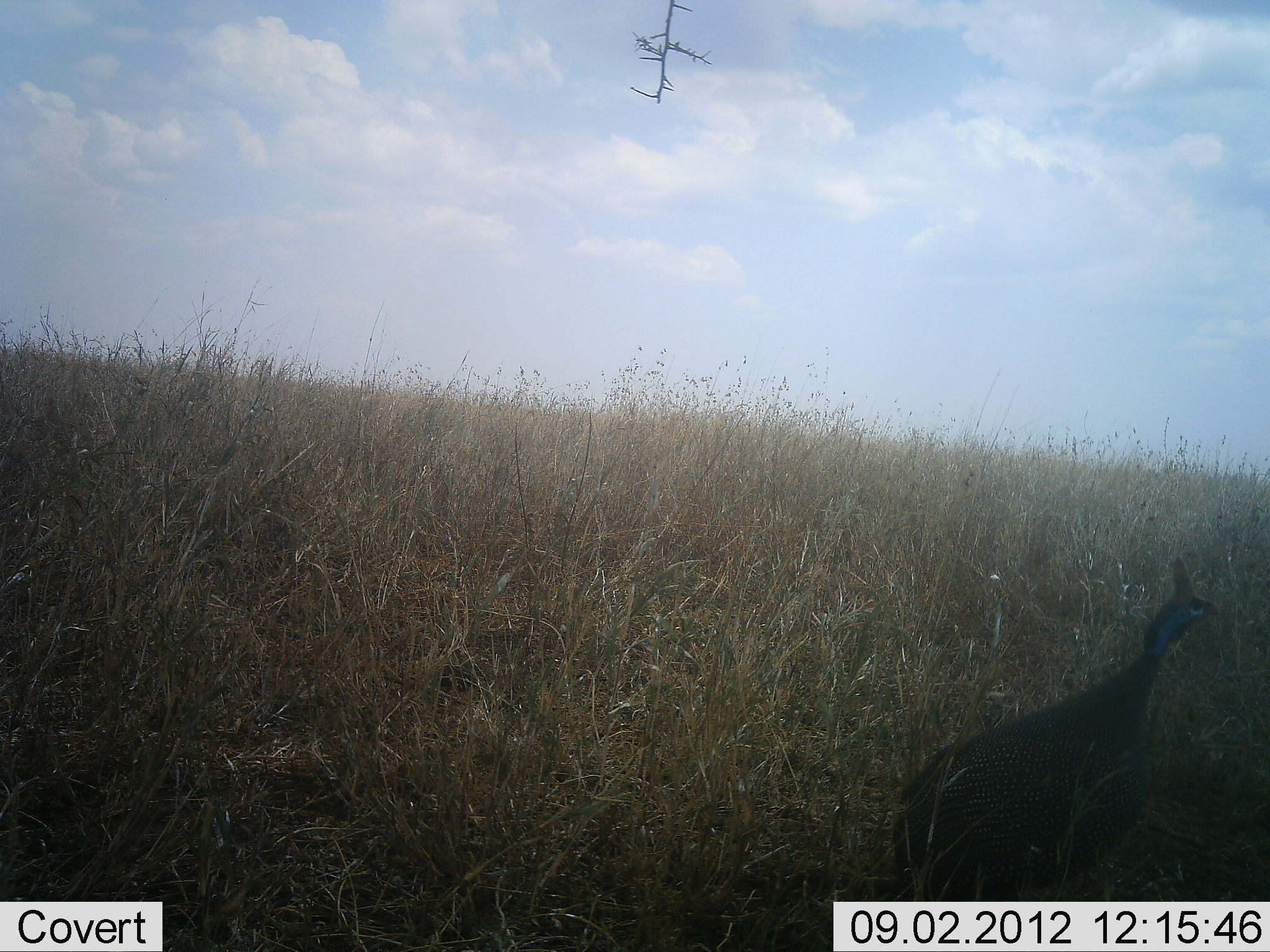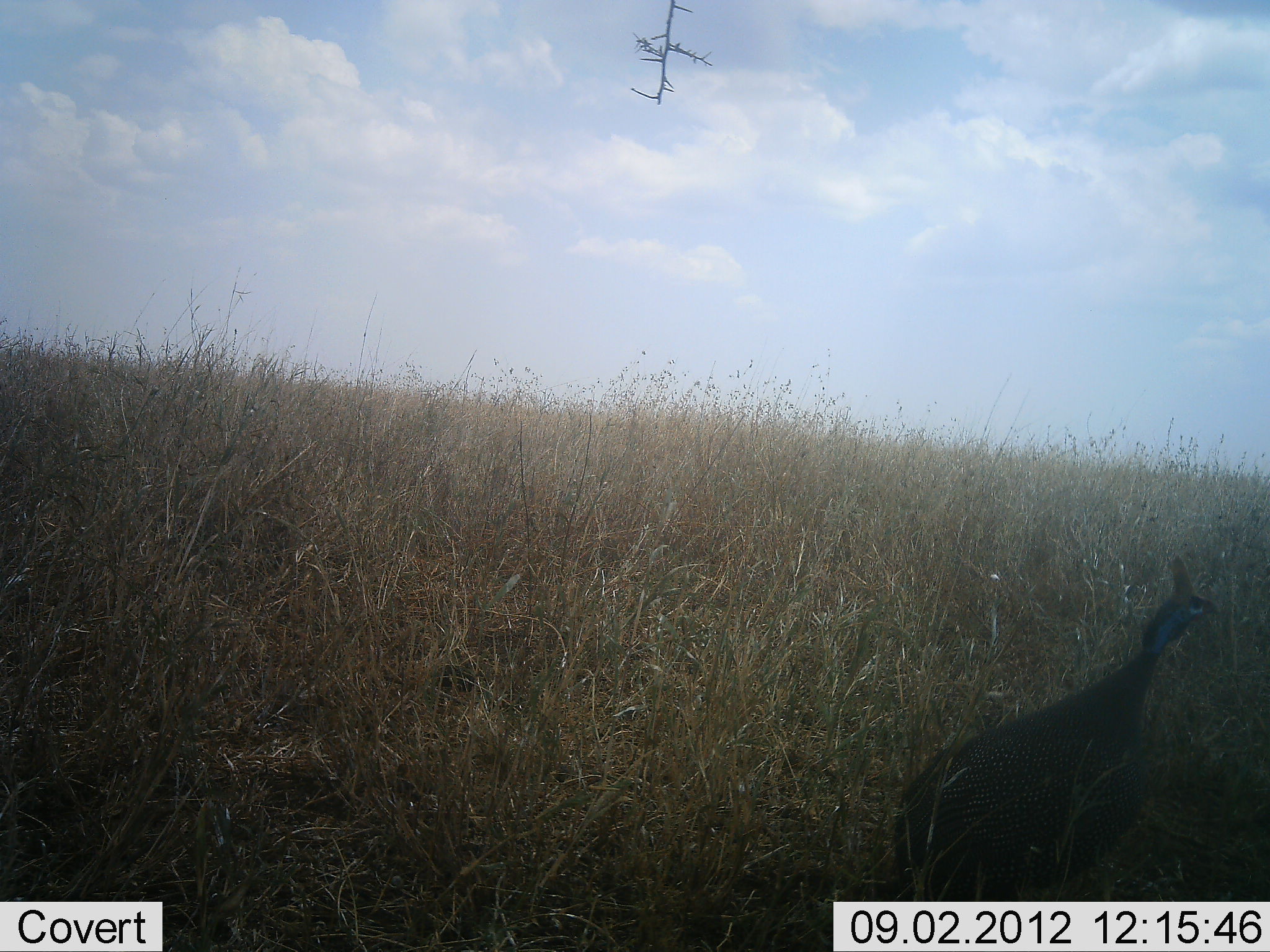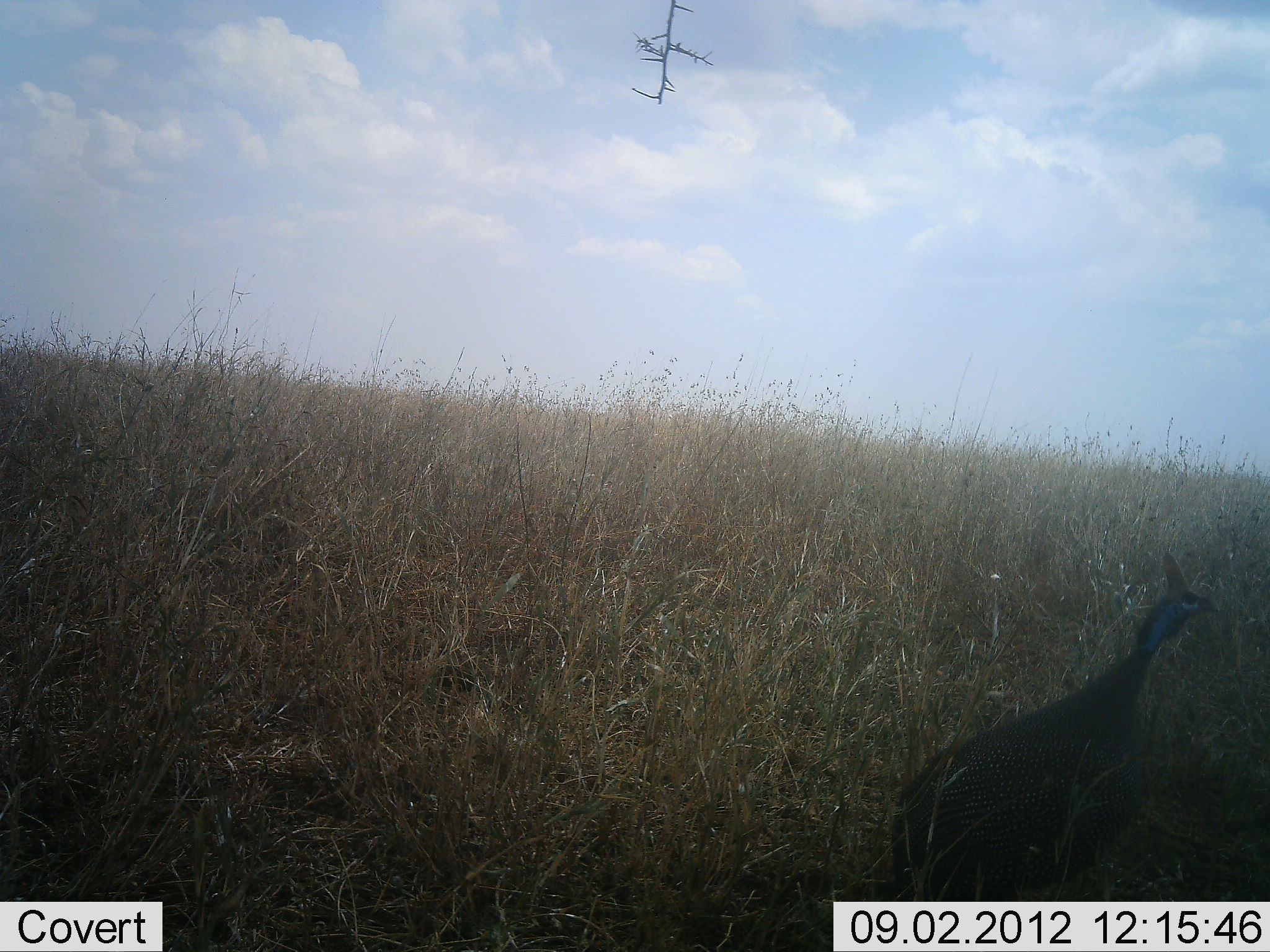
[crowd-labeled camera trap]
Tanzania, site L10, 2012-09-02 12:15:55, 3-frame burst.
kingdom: Animalia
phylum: Chordata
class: Aves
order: Galliformes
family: Numididae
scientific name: Numididae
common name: guinea fowl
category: guineafowl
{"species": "guineafowl (guinea fowl) (Numididae)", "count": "1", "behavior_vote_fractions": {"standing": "90%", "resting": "0%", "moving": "10%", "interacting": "0%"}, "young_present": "0%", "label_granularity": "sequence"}